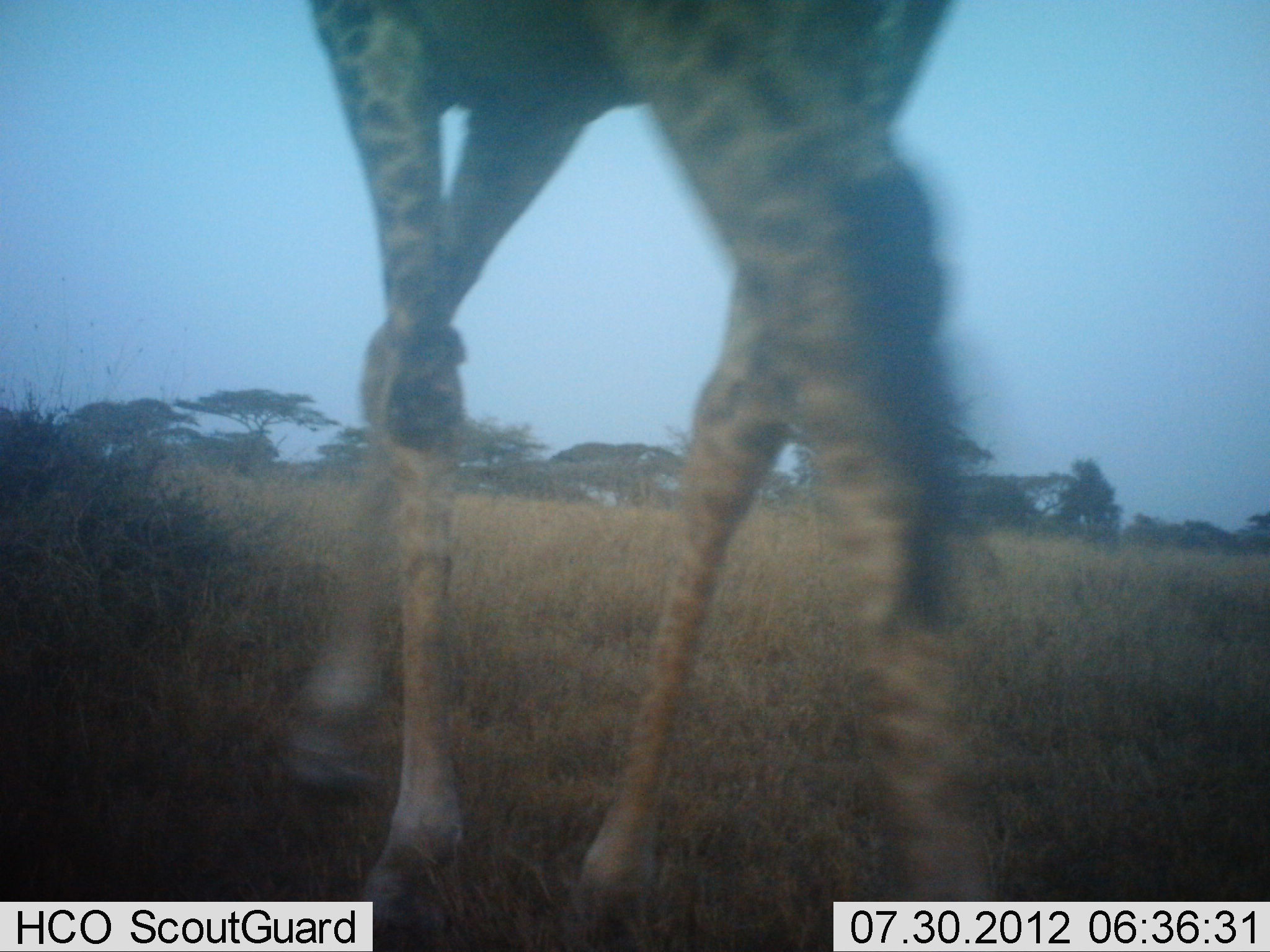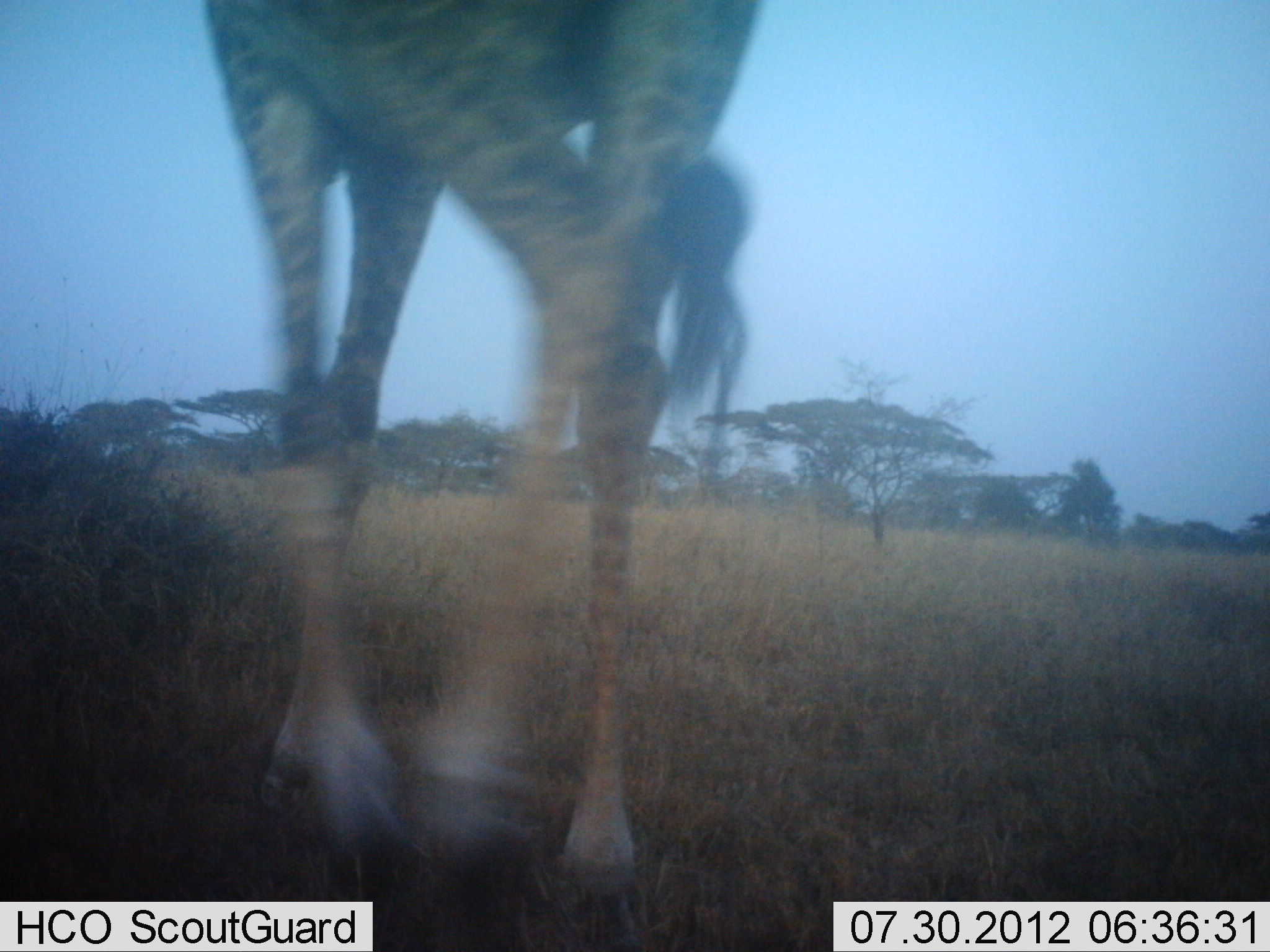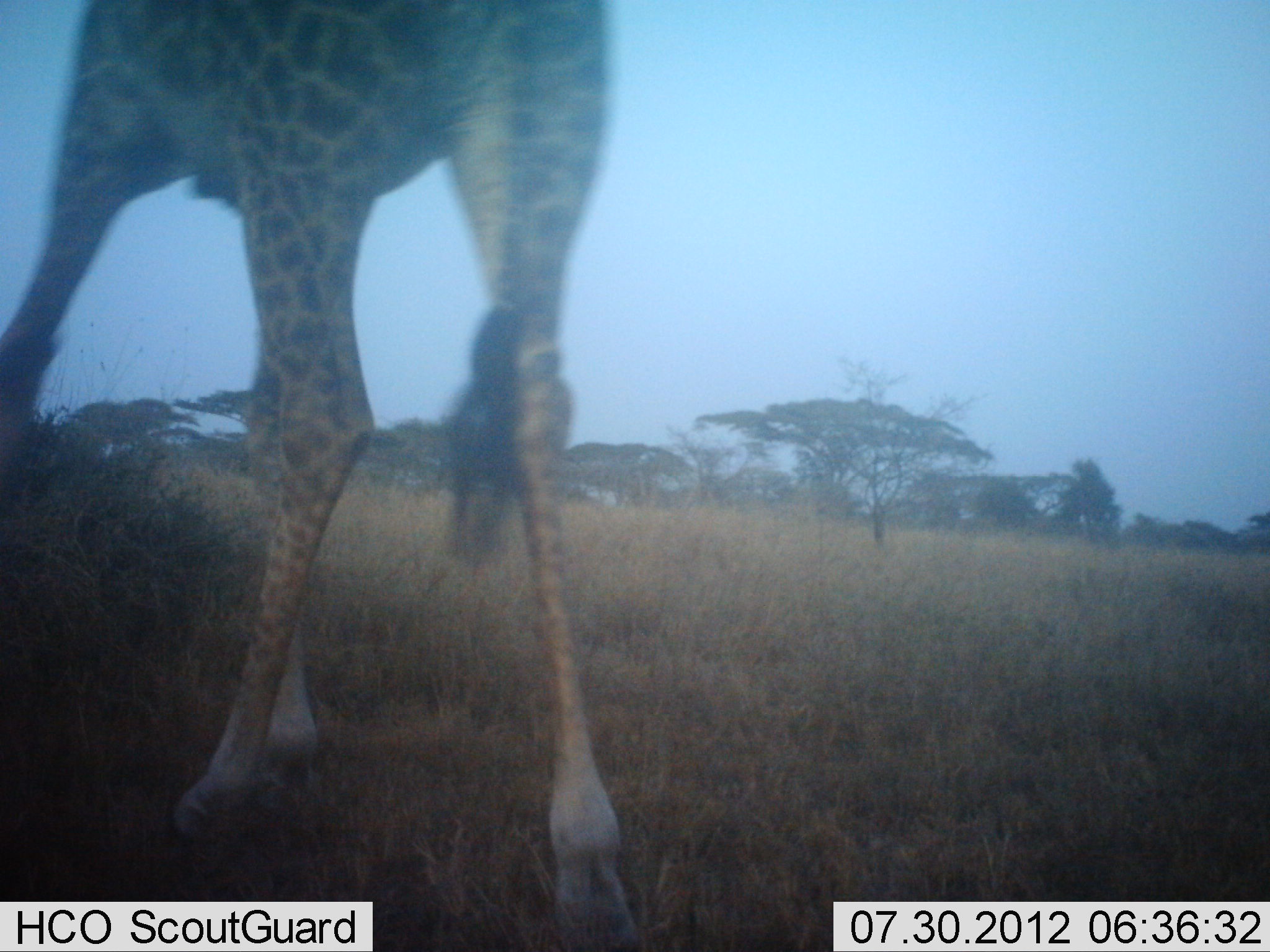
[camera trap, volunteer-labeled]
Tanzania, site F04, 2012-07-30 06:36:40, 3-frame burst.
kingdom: Animalia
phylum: Chordata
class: Mammalia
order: Artiodactyla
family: Giraffidae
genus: Giraffa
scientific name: Giraffa camelopardalis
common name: giraffe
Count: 1.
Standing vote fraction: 10%.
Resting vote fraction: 0%.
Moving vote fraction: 90%.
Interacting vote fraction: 0%.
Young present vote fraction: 0%.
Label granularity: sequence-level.